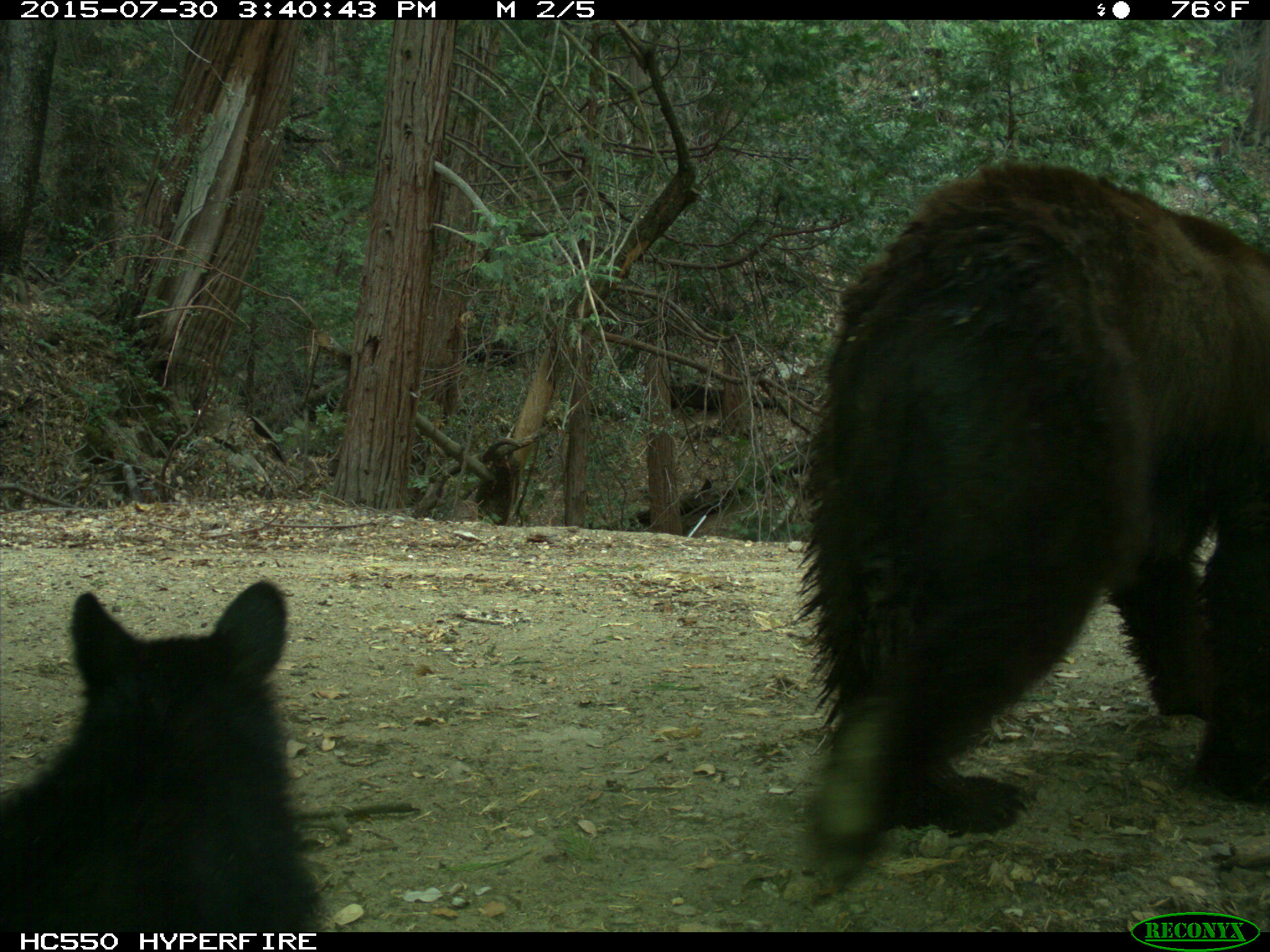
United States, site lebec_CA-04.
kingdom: Animalia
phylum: Chordata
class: Mammalia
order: Carnivora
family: Ursidae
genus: Ursus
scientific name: Ursus americanus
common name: american black bear